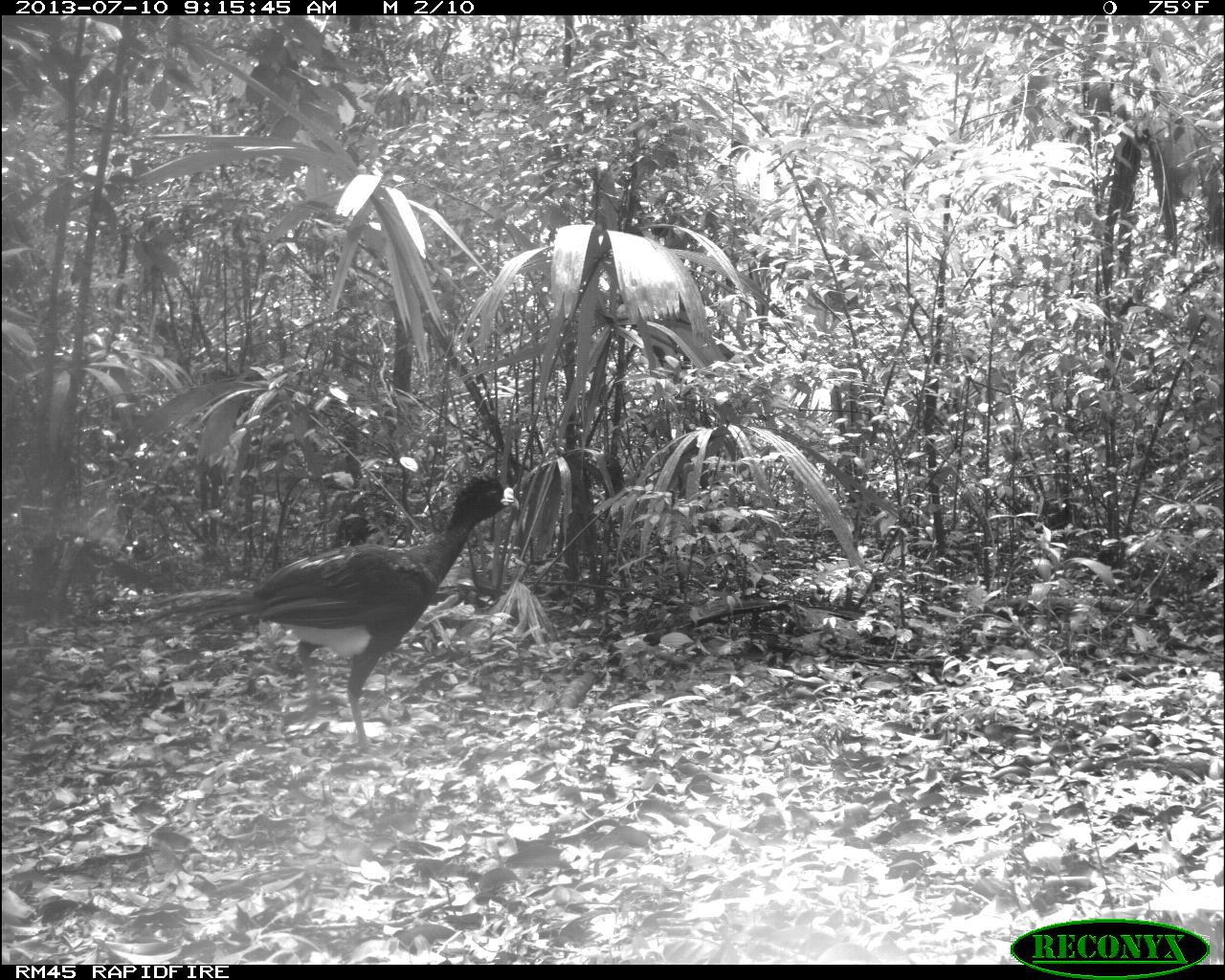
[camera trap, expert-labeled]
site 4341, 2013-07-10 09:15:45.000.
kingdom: Animalia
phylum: Chordata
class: Aves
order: Galliformes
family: Cracidae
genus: Crax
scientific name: Crax rubra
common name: great curassow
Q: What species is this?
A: Crax rubra (great curassow).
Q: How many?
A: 2.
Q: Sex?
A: Male.